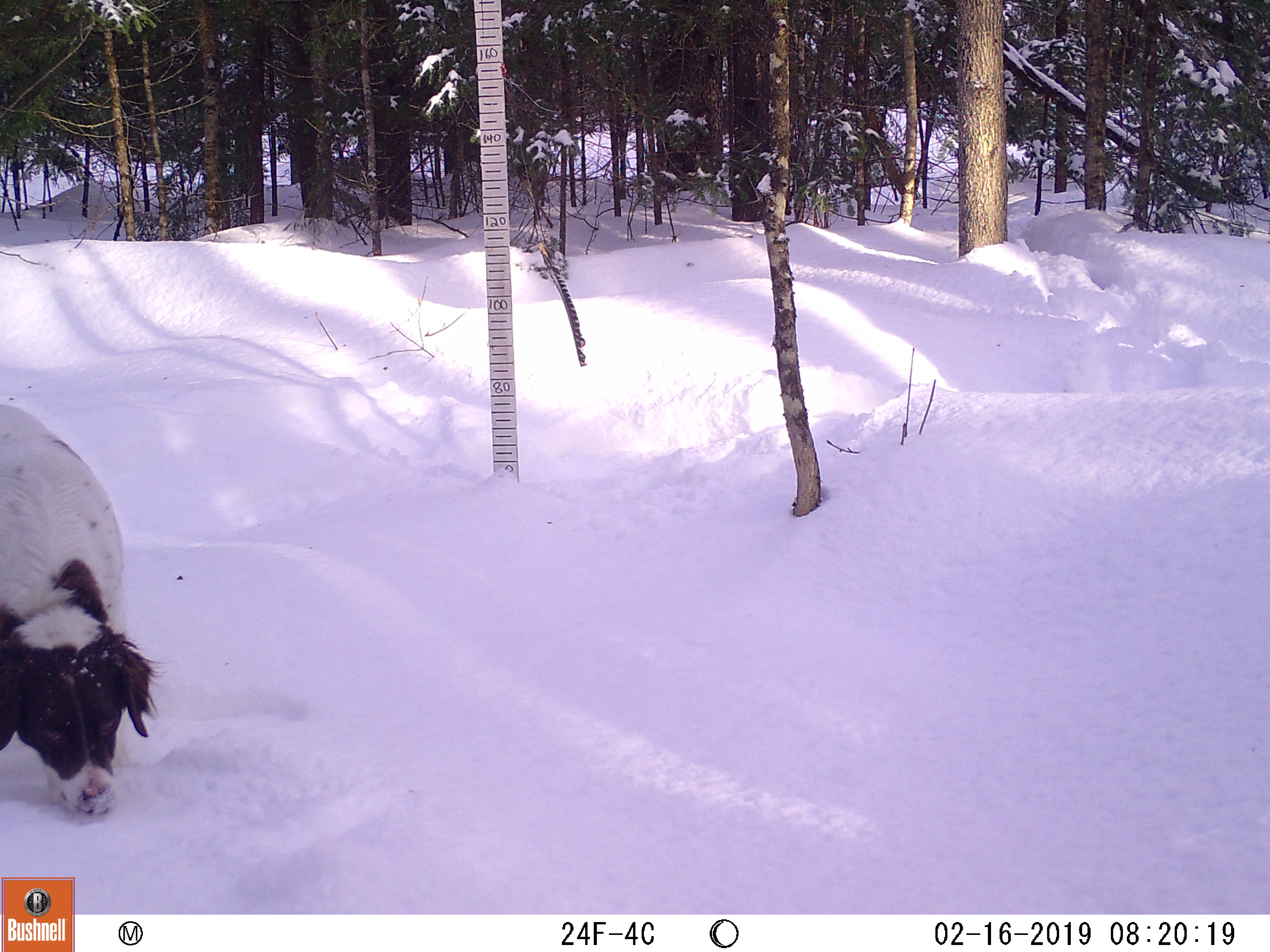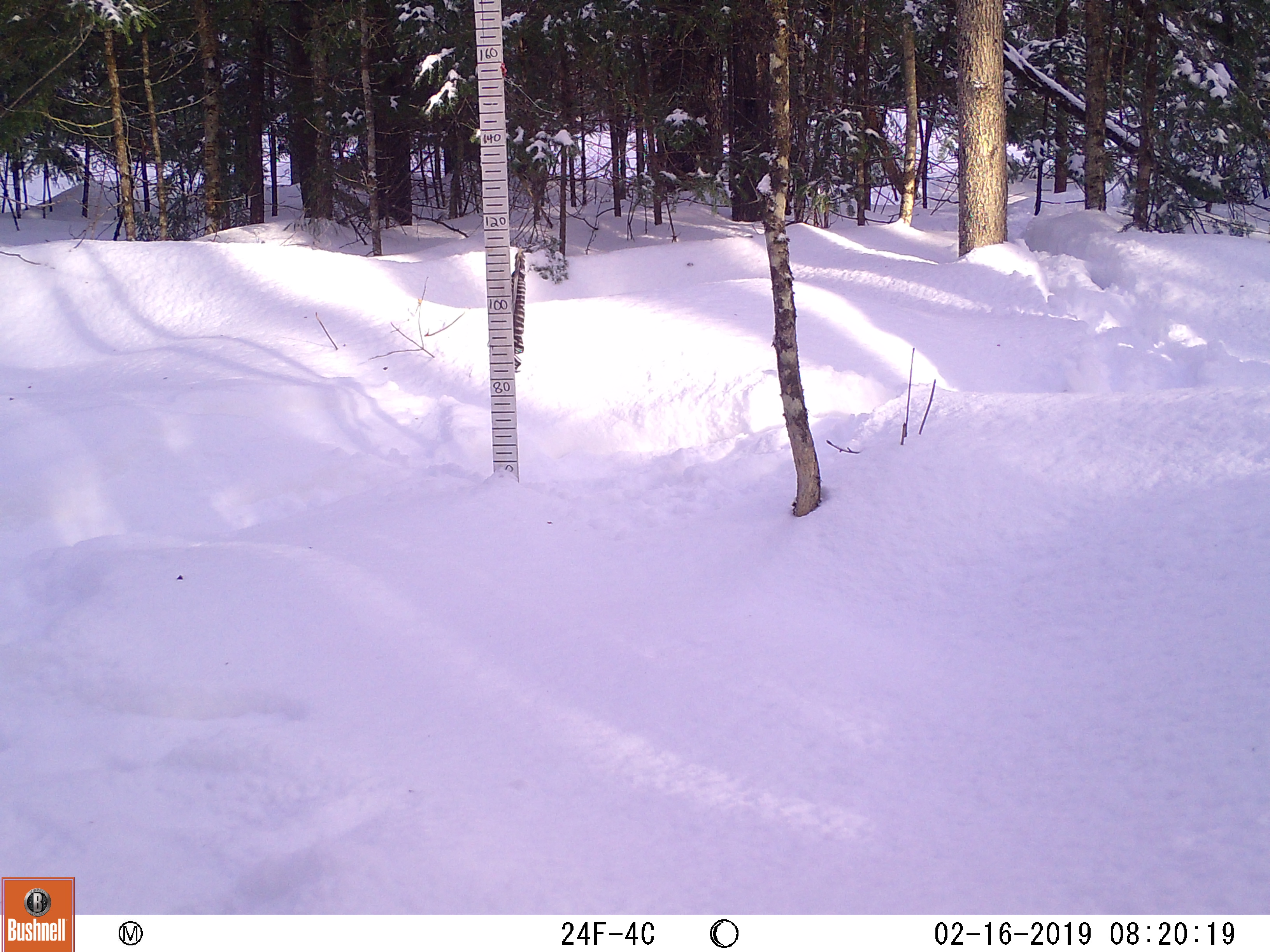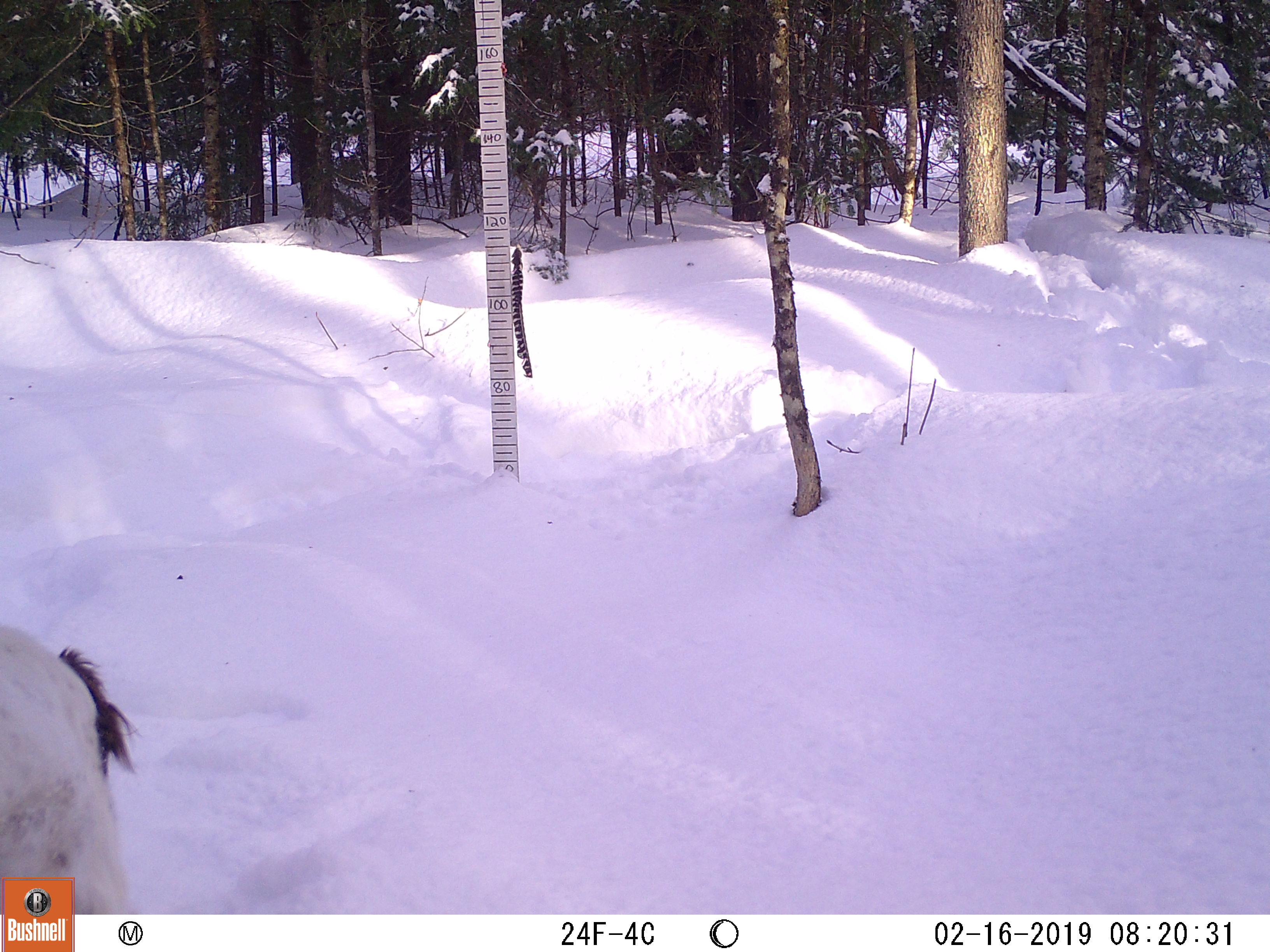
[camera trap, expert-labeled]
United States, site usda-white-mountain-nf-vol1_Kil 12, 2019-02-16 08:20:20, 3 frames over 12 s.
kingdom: Animalia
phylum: Chordata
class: Mammalia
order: Carnivora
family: Canidae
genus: Canis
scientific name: Canis familiaris familiaris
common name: domestic dog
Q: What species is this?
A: Domestic dog (Canis familiaris familiaris).